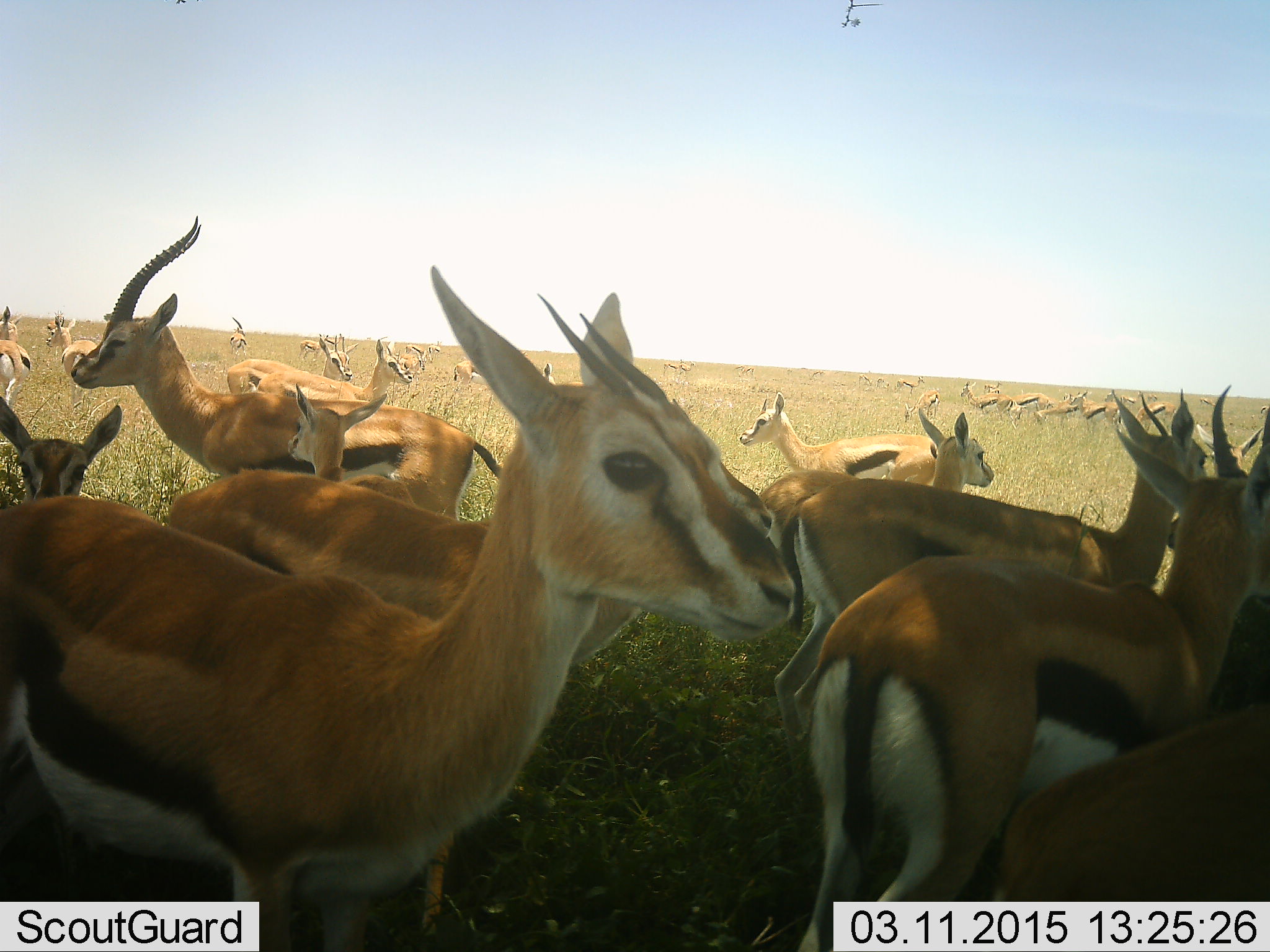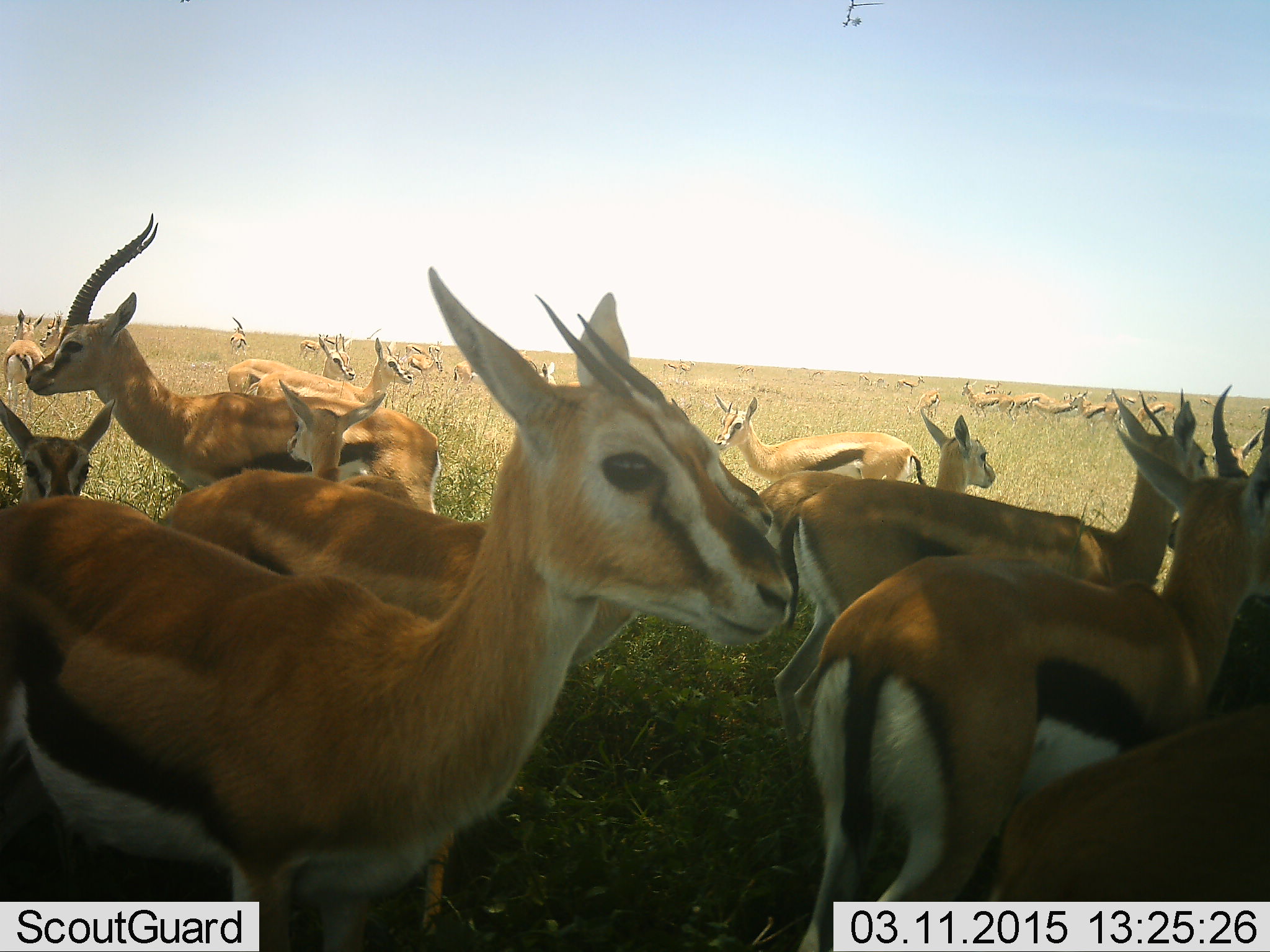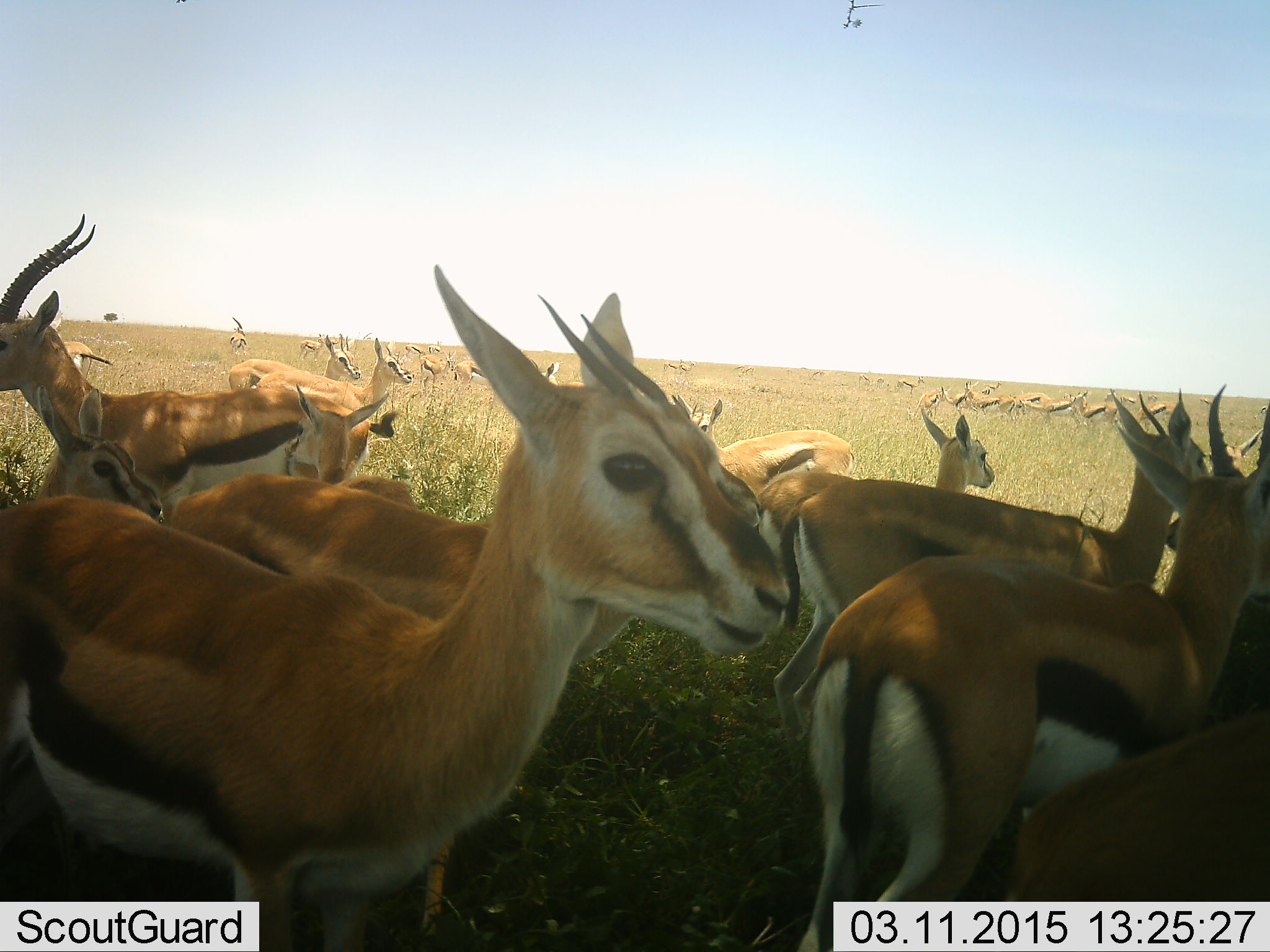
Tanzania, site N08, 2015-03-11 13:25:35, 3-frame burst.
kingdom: Animalia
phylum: Chordata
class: Mammalia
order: Artiodactyla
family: Bovidae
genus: Eudorcas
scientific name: Eudorcas thomsonii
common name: thomson's gazelle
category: gazellethomsons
Gazellethomsons (thomson's gazelle) (Eudorcas thomsonii), count 11-50. Behavior (volunteer vote fractions): standing 90%, resting 10%, moving 70%, interacting 20%. Young present (vote fraction): 30%. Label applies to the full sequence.